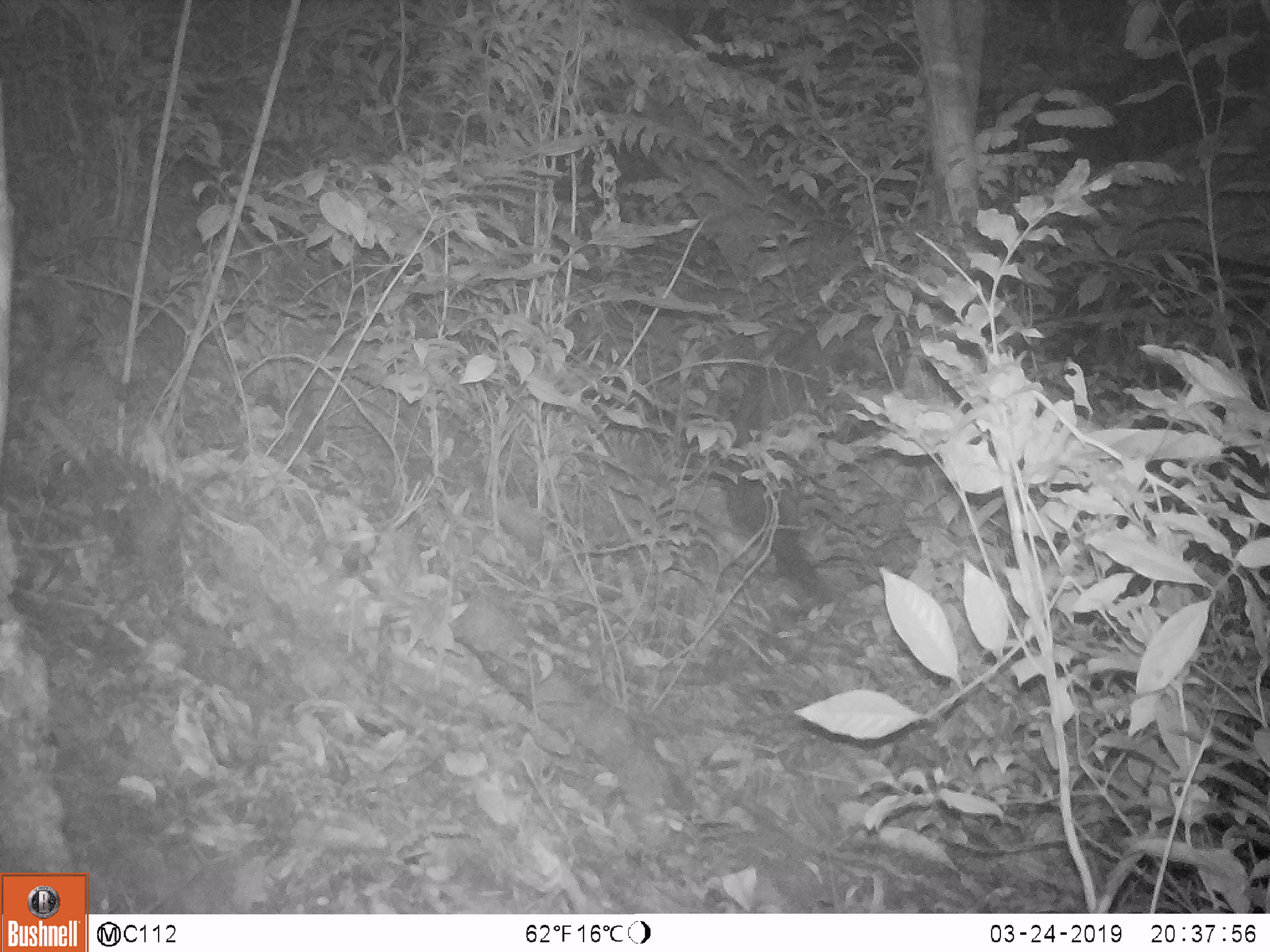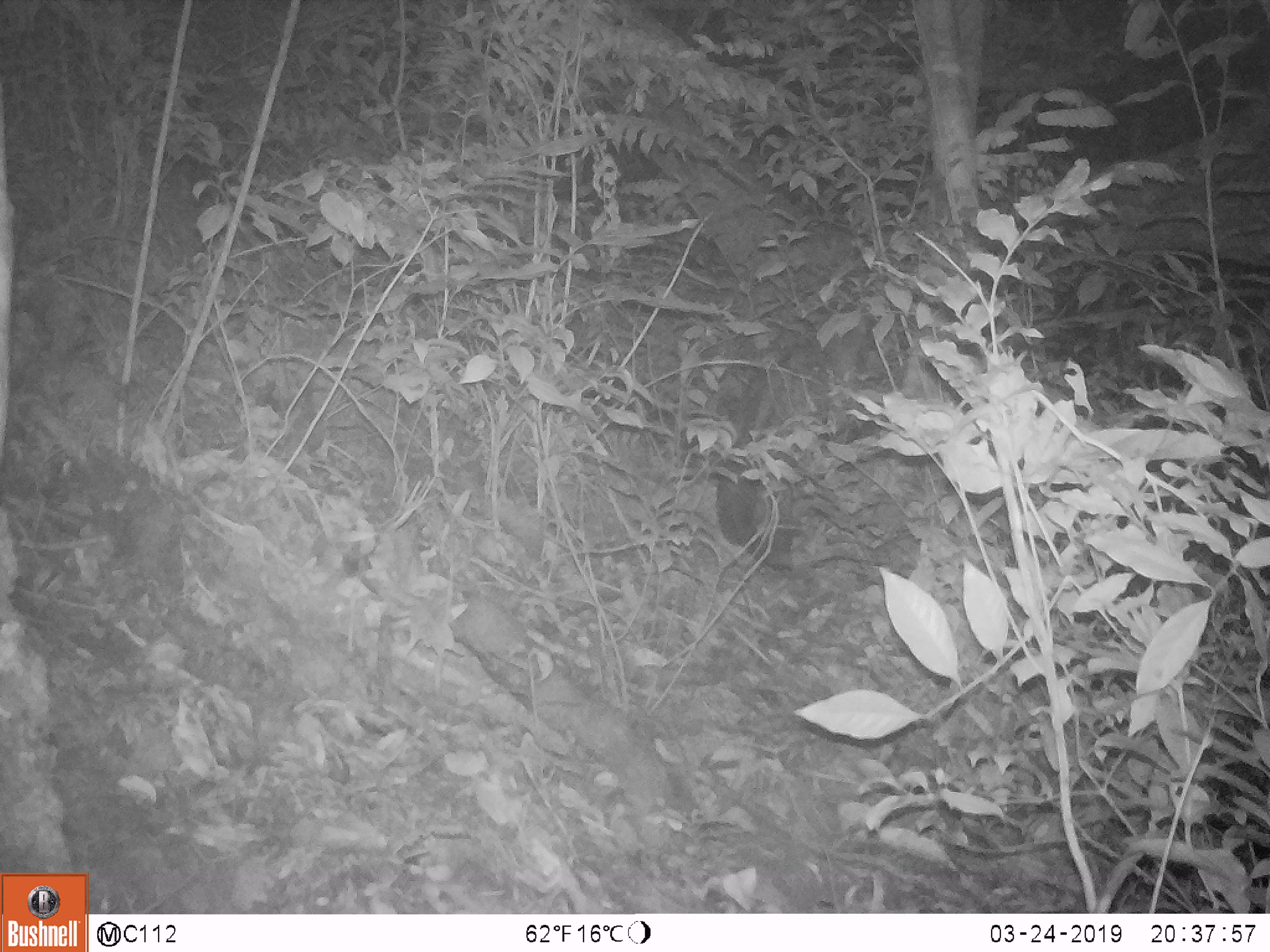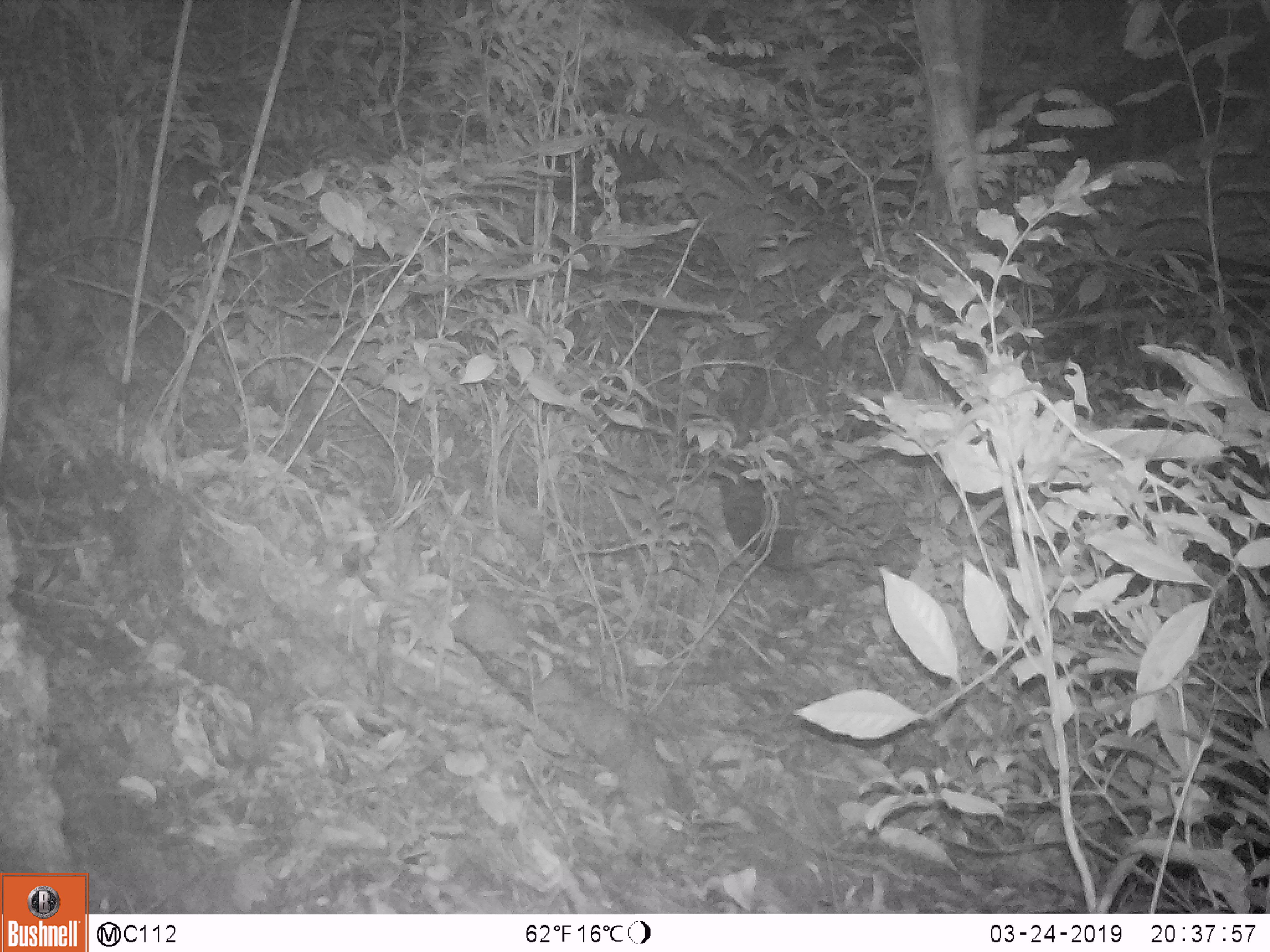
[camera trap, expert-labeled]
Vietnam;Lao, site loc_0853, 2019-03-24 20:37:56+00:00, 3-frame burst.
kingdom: Animalia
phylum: Chordata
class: Mammalia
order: Carnivora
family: Viverridae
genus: Paradoxurus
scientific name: Paradoxurus hermaphroditus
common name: common palm civet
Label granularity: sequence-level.